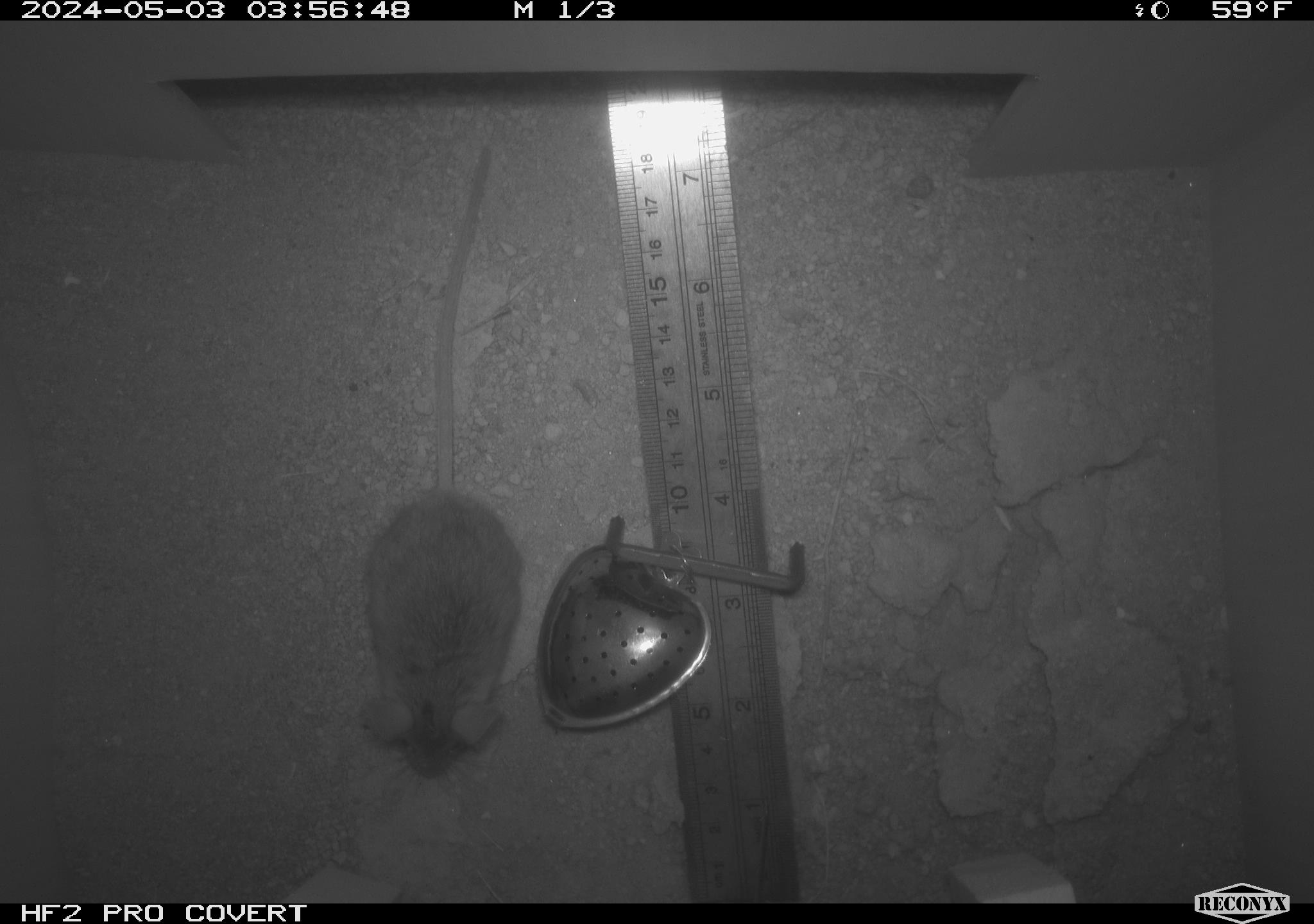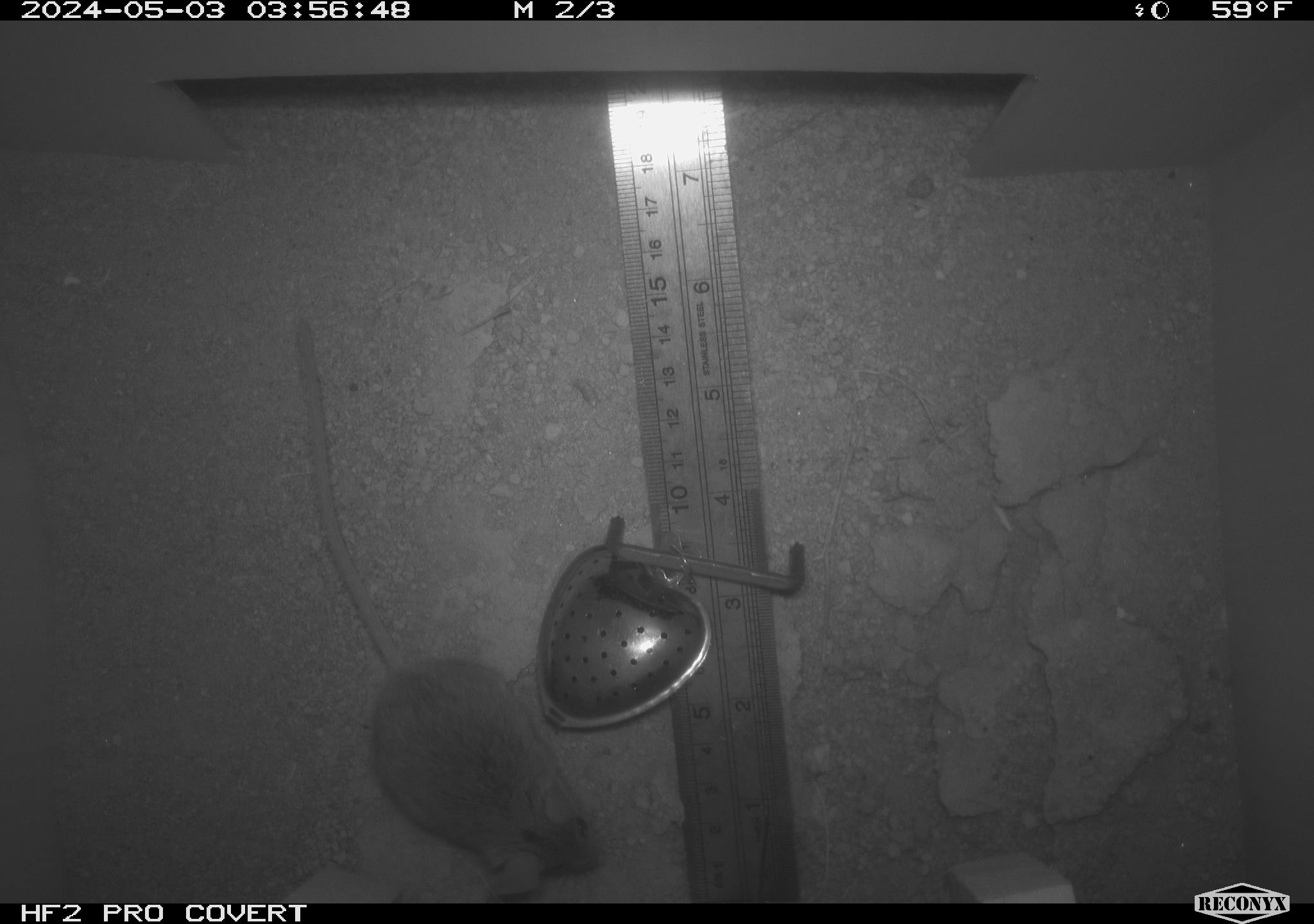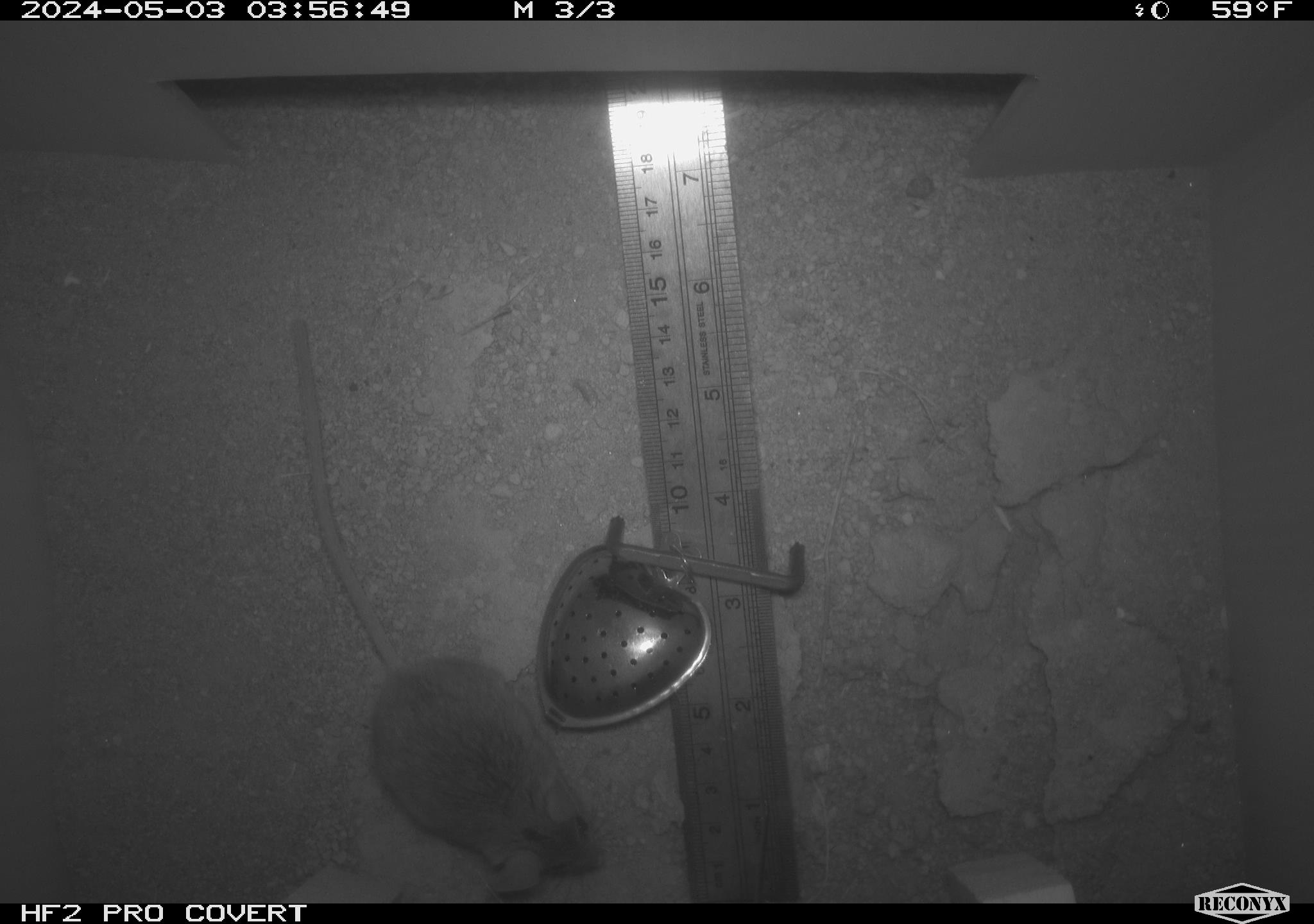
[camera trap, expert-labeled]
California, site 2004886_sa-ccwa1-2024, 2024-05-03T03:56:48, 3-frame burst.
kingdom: Animalia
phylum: Chordata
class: Mammalia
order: Rodentia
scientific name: Rodentia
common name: mouse species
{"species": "mouse species (Rodentia)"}